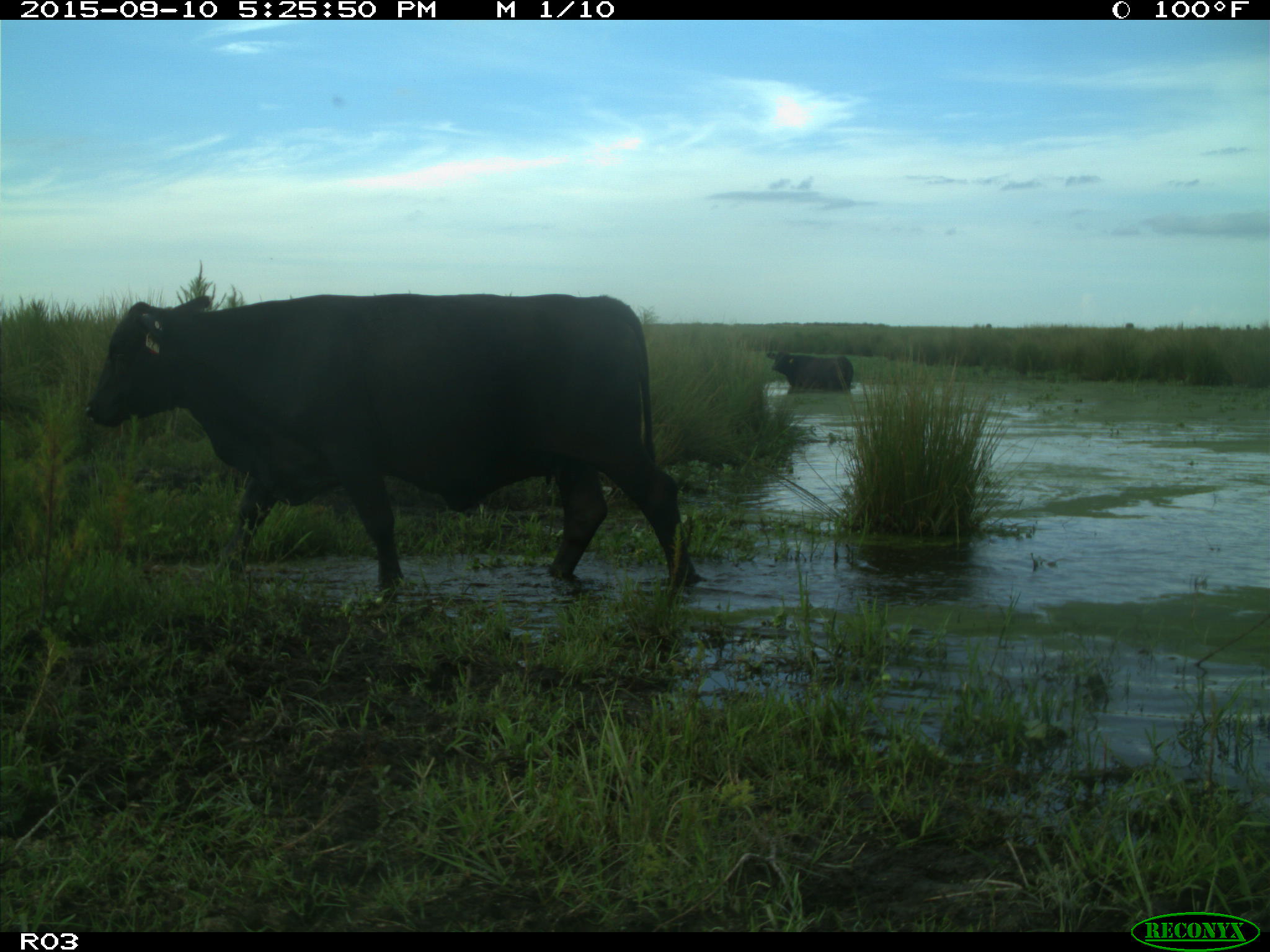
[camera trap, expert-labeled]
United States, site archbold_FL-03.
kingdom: Animalia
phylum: Chordata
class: Mammalia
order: Artiodactyla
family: Bovidae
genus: Bos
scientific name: Bos taurus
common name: domestic cow